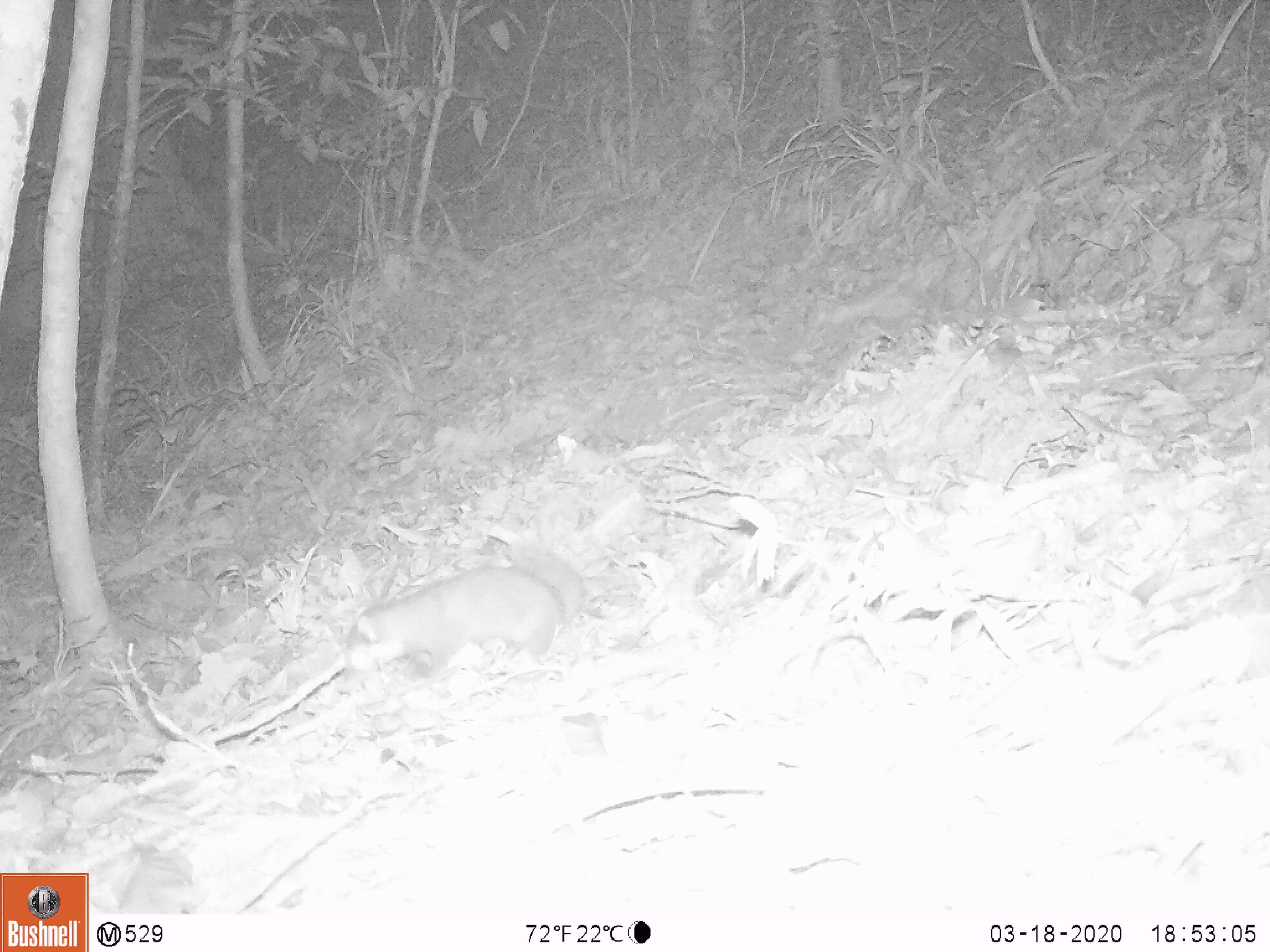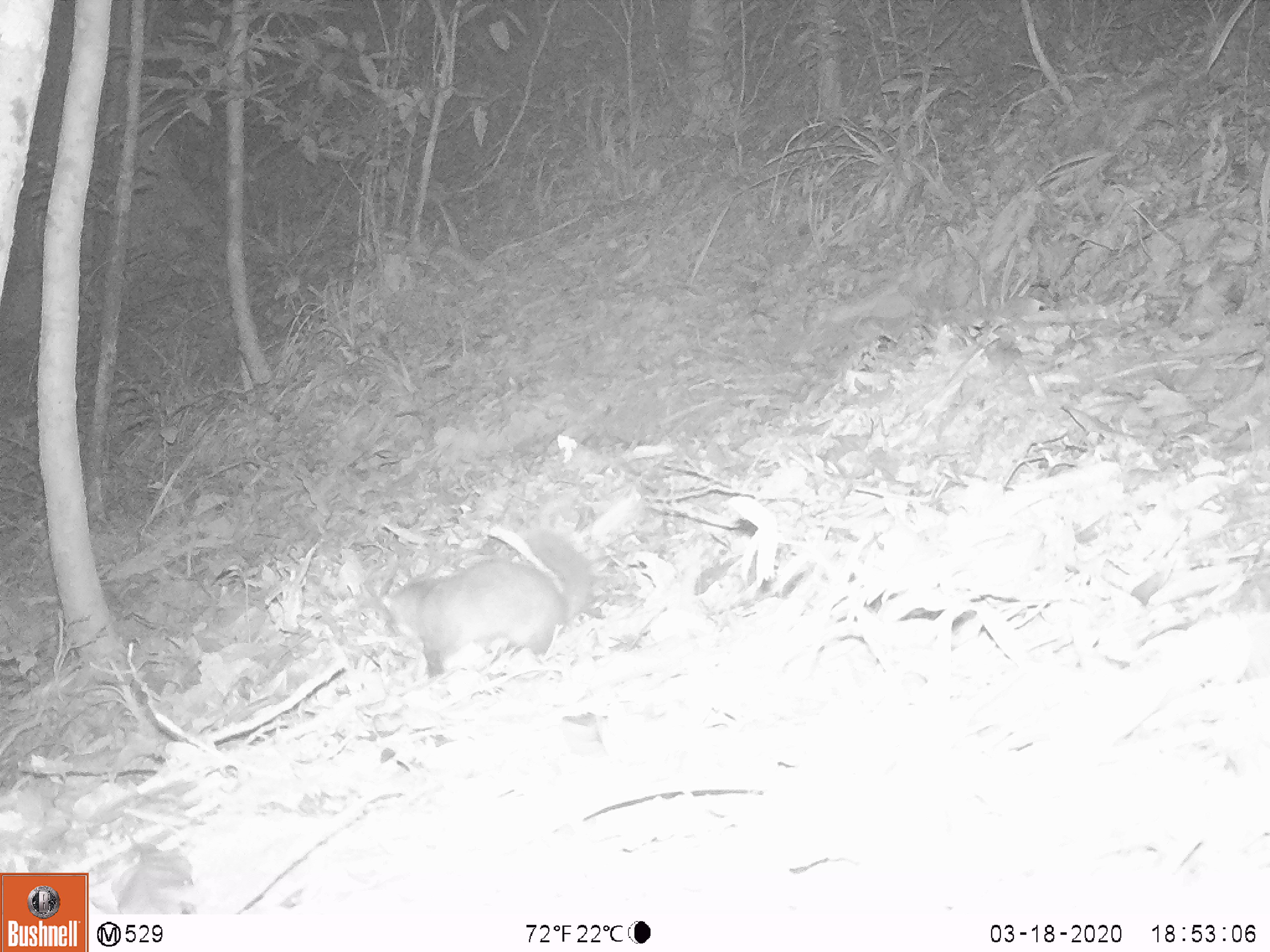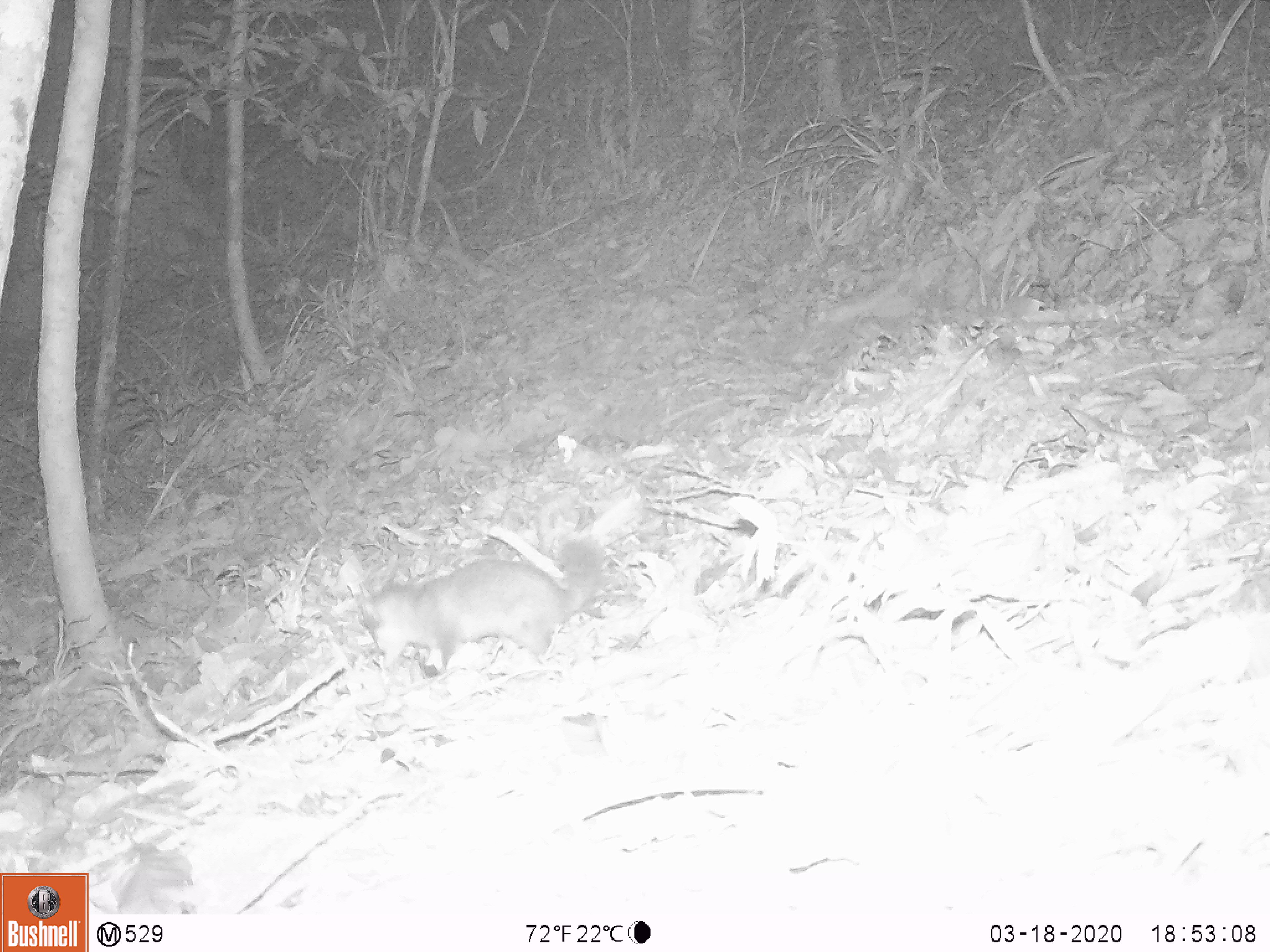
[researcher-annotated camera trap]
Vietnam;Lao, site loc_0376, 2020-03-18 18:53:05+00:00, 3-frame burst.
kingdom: Animalia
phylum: Chordata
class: Mammalia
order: Carnivora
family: Mustelidae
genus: Melogale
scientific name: Melogale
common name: ferret badger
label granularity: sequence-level